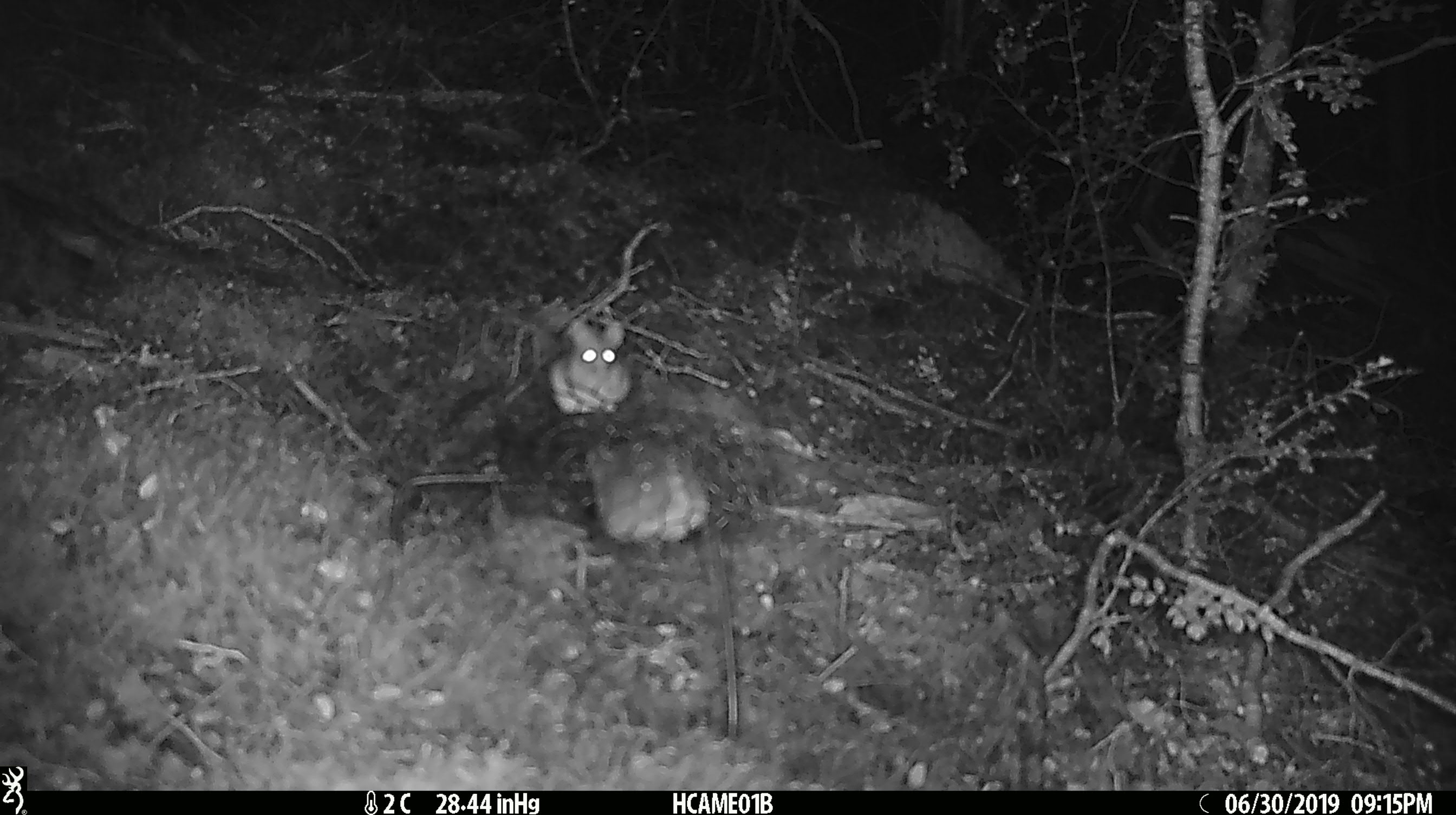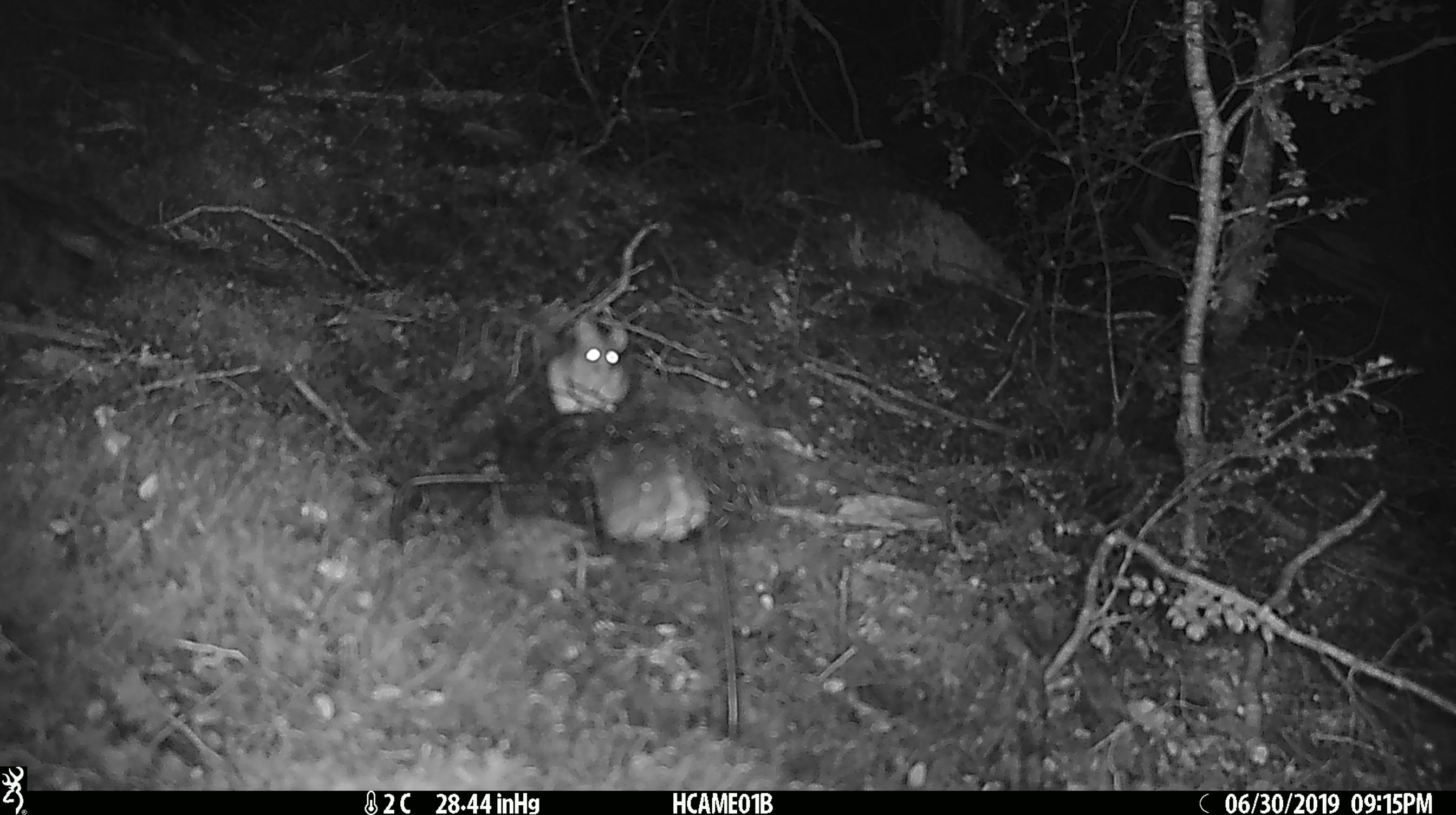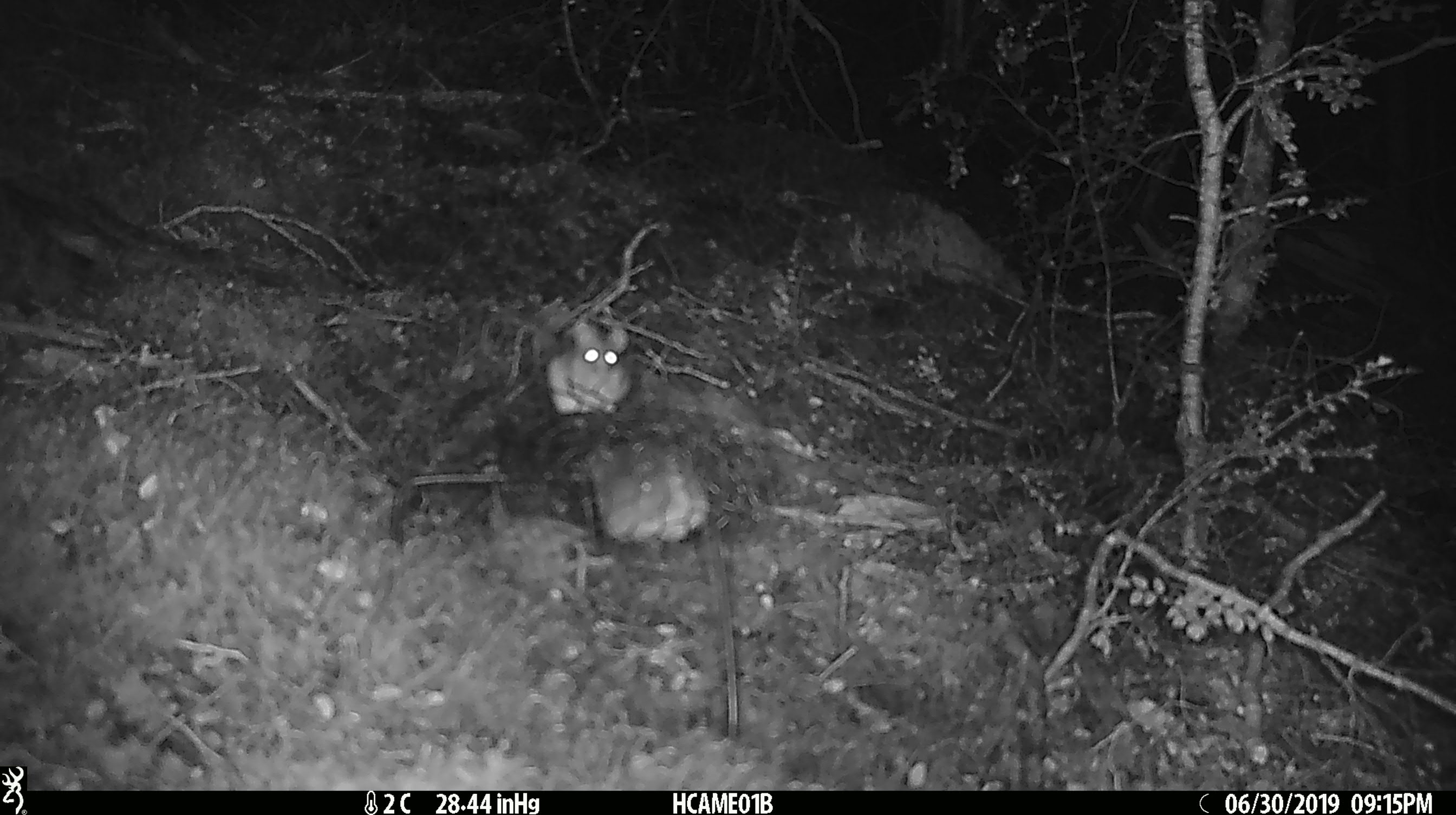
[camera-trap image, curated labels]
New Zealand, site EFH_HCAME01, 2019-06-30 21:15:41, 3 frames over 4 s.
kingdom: Animalia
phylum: Chordata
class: Mammalia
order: Rodentia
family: Muridae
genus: Mus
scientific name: Mus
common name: mouse